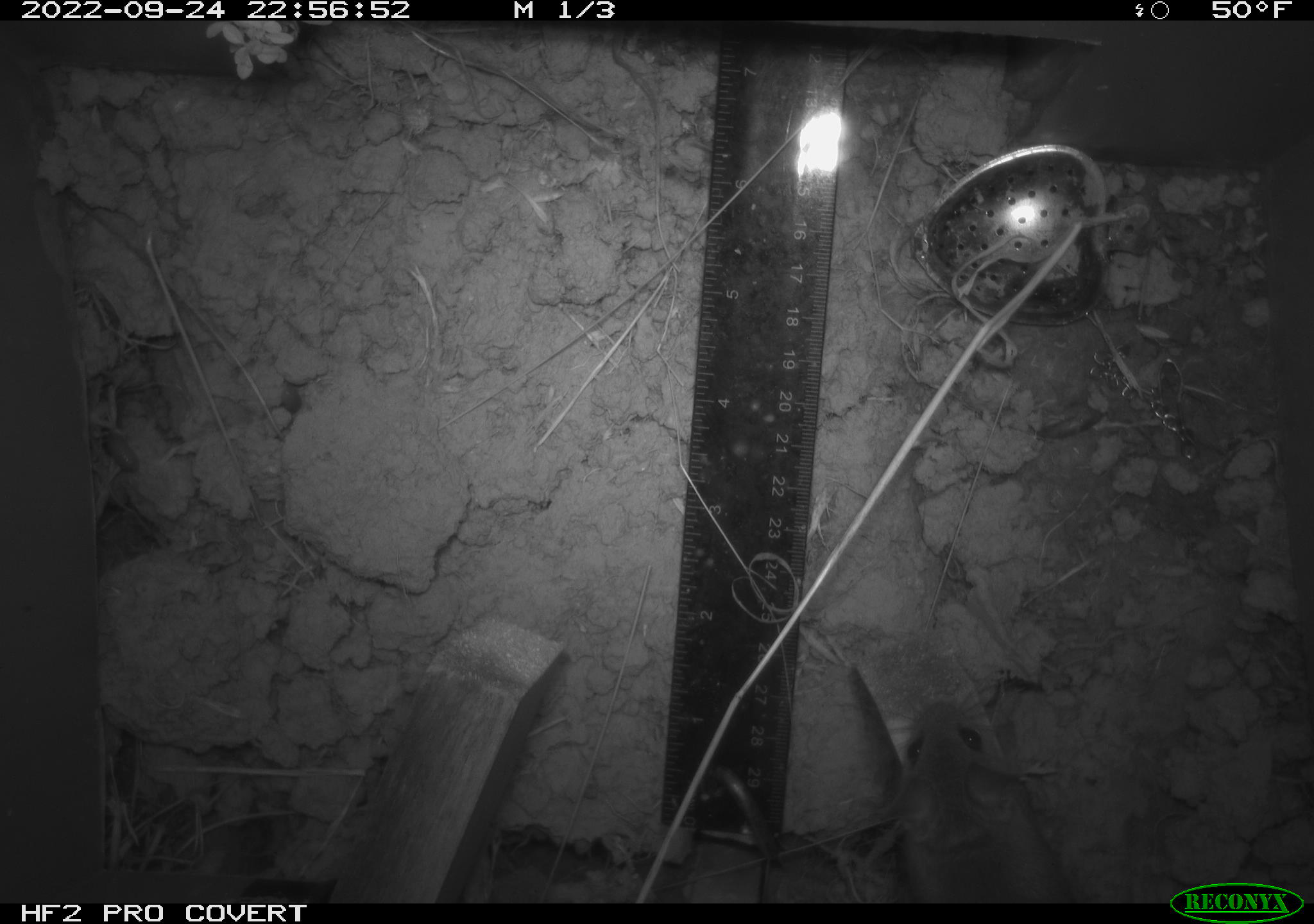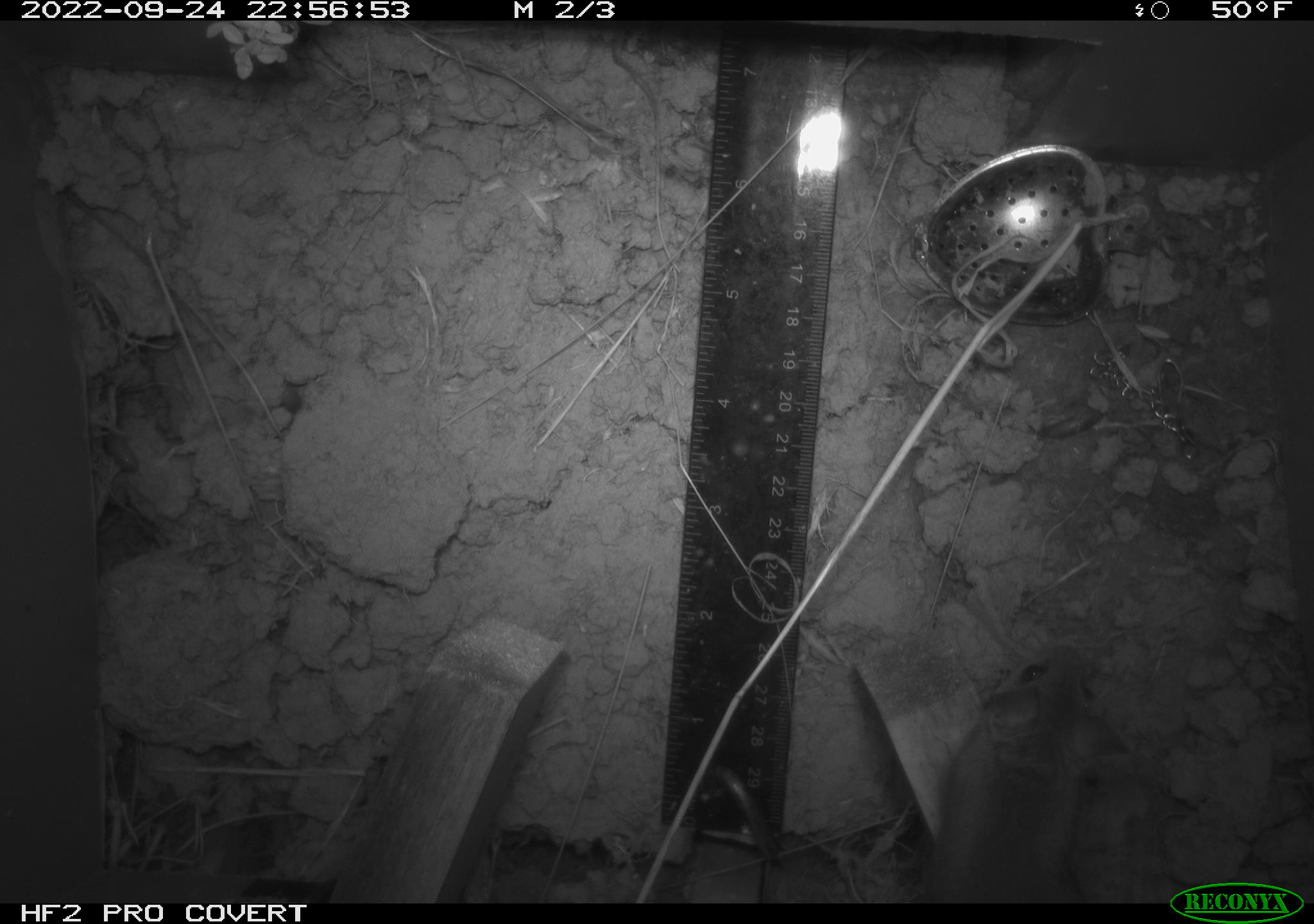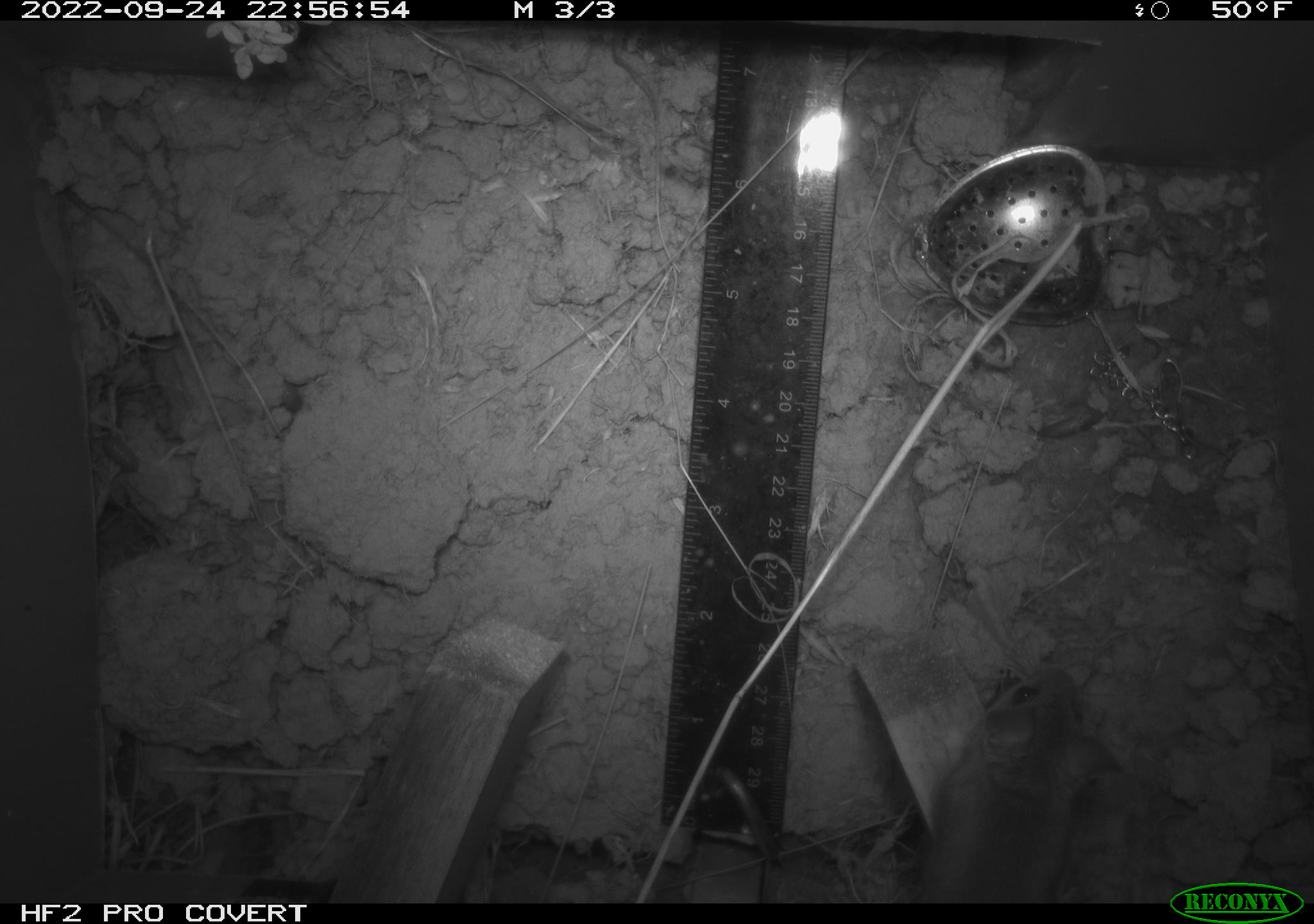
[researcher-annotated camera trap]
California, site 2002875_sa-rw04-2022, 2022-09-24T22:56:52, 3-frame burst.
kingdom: Animalia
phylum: Chordata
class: Mammalia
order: Rodentia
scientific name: Rodentia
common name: mouse species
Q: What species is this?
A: Mouse species (Rodentia).